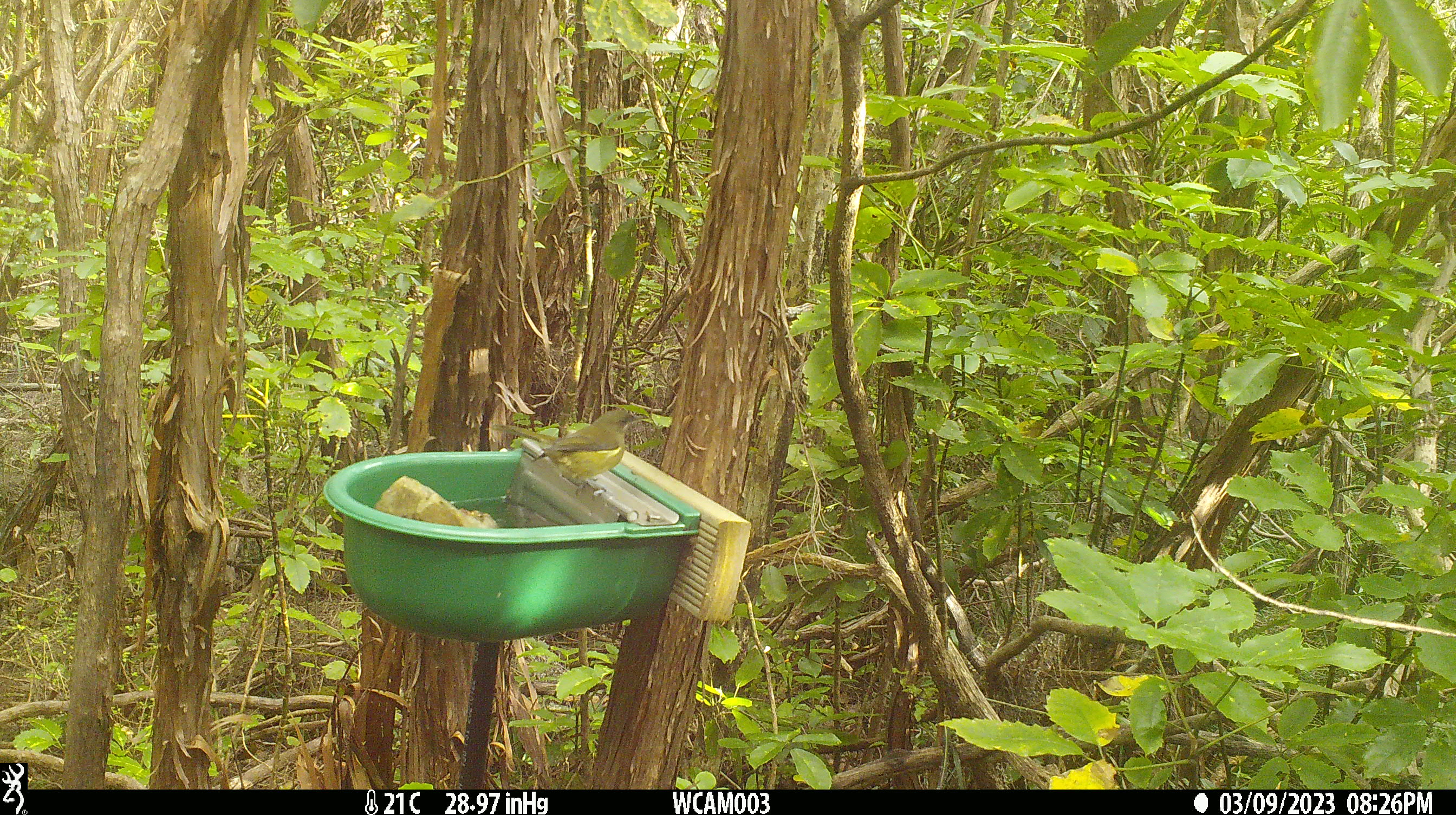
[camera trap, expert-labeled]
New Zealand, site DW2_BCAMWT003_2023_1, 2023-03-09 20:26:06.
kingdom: Animalia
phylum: Chordata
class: Aves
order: Passeriformes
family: Meliphagidae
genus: Anthornis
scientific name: Anthornis melanura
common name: new zealand bellbird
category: bellbird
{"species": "bellbird (new zealand bellbird) (Anthornis melanura)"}